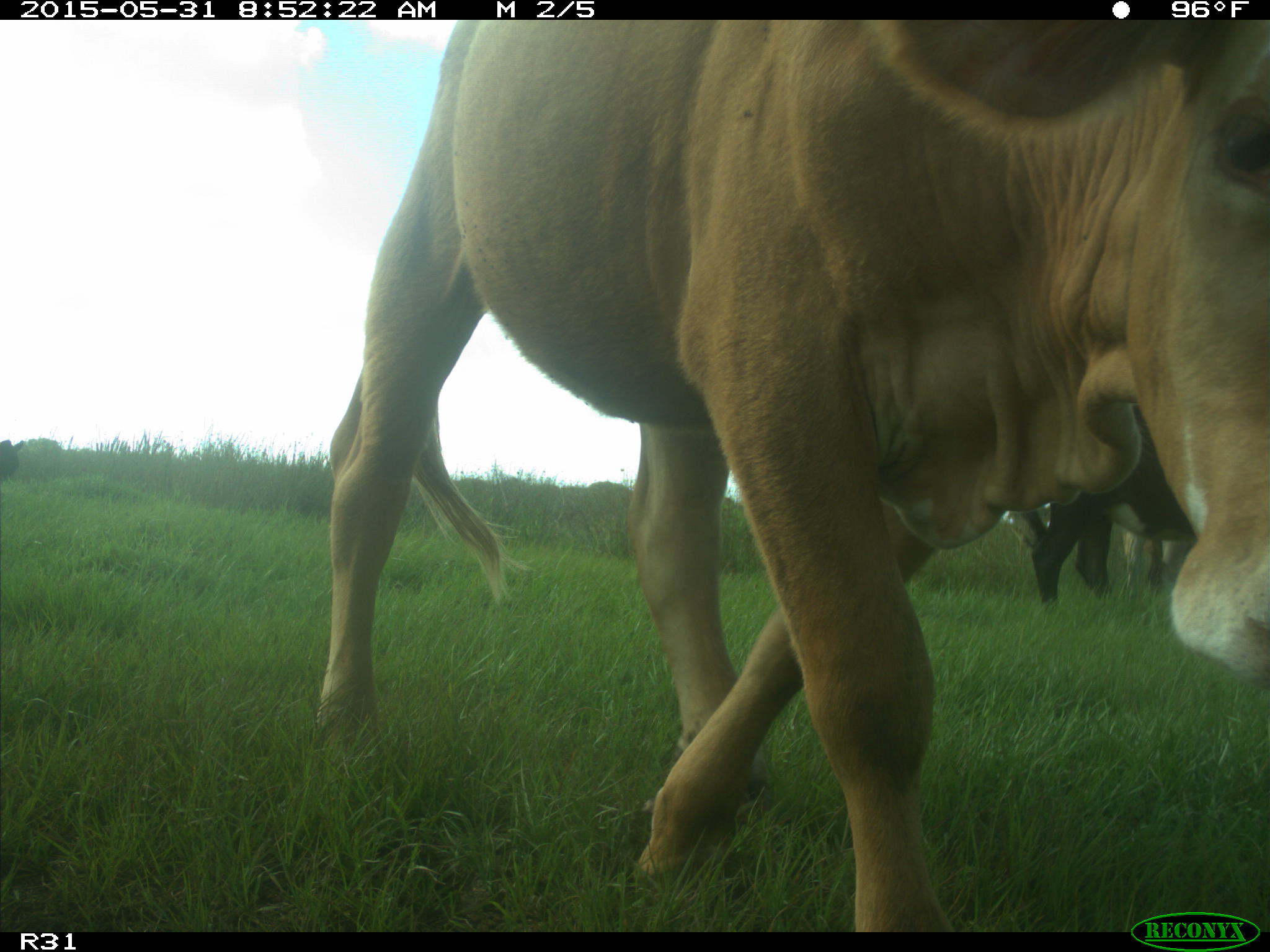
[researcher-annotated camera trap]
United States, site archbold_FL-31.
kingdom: Animalia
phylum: Chordata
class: Mammalia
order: Artiodactyla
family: Bovidae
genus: Bos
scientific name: Bos taurus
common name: domestic cow